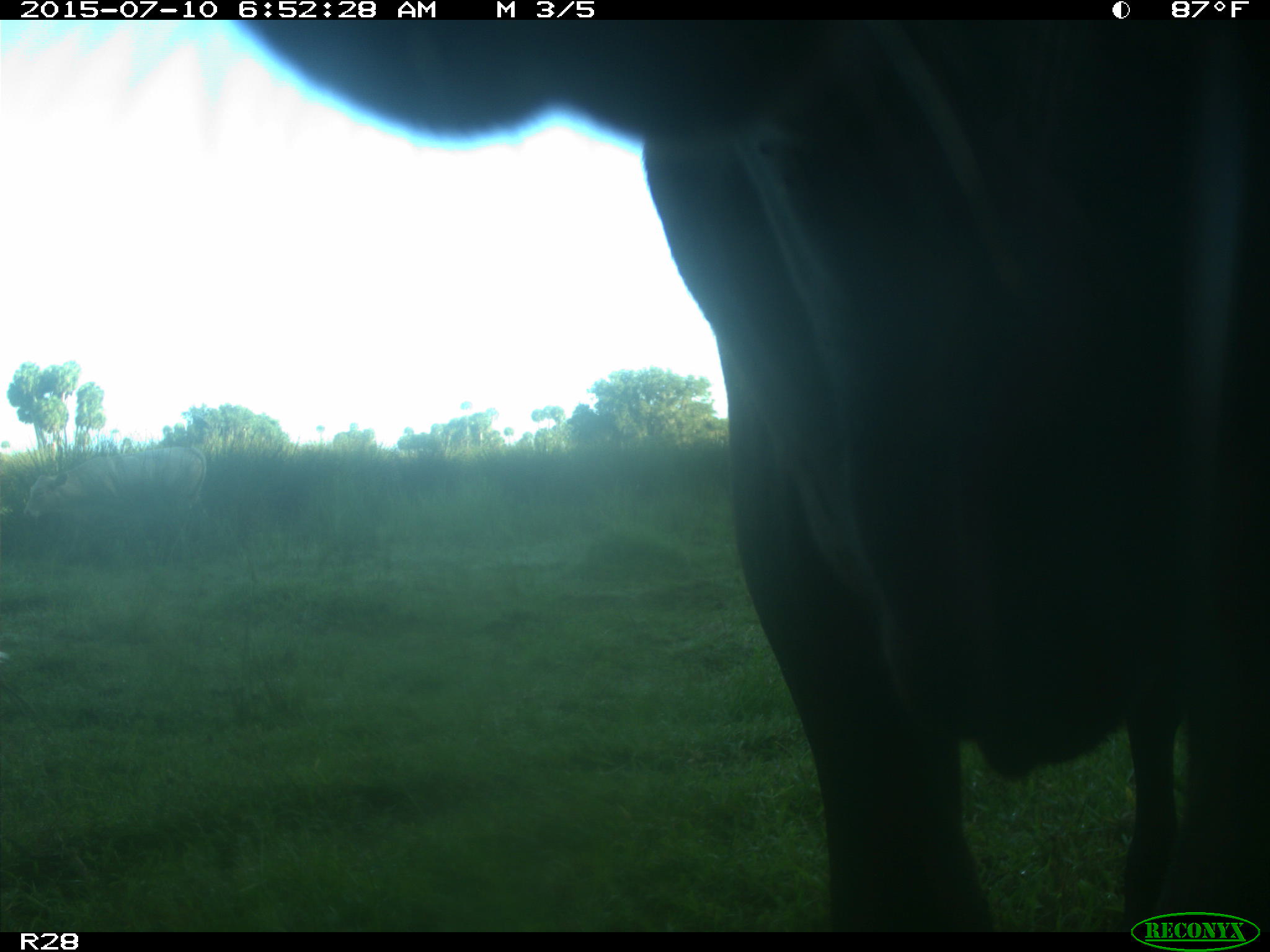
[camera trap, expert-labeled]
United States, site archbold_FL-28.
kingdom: Animalia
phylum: Chordata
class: Mammalia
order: Artiodactyla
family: Bovidae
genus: Bos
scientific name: Bos taurus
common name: domestic cow